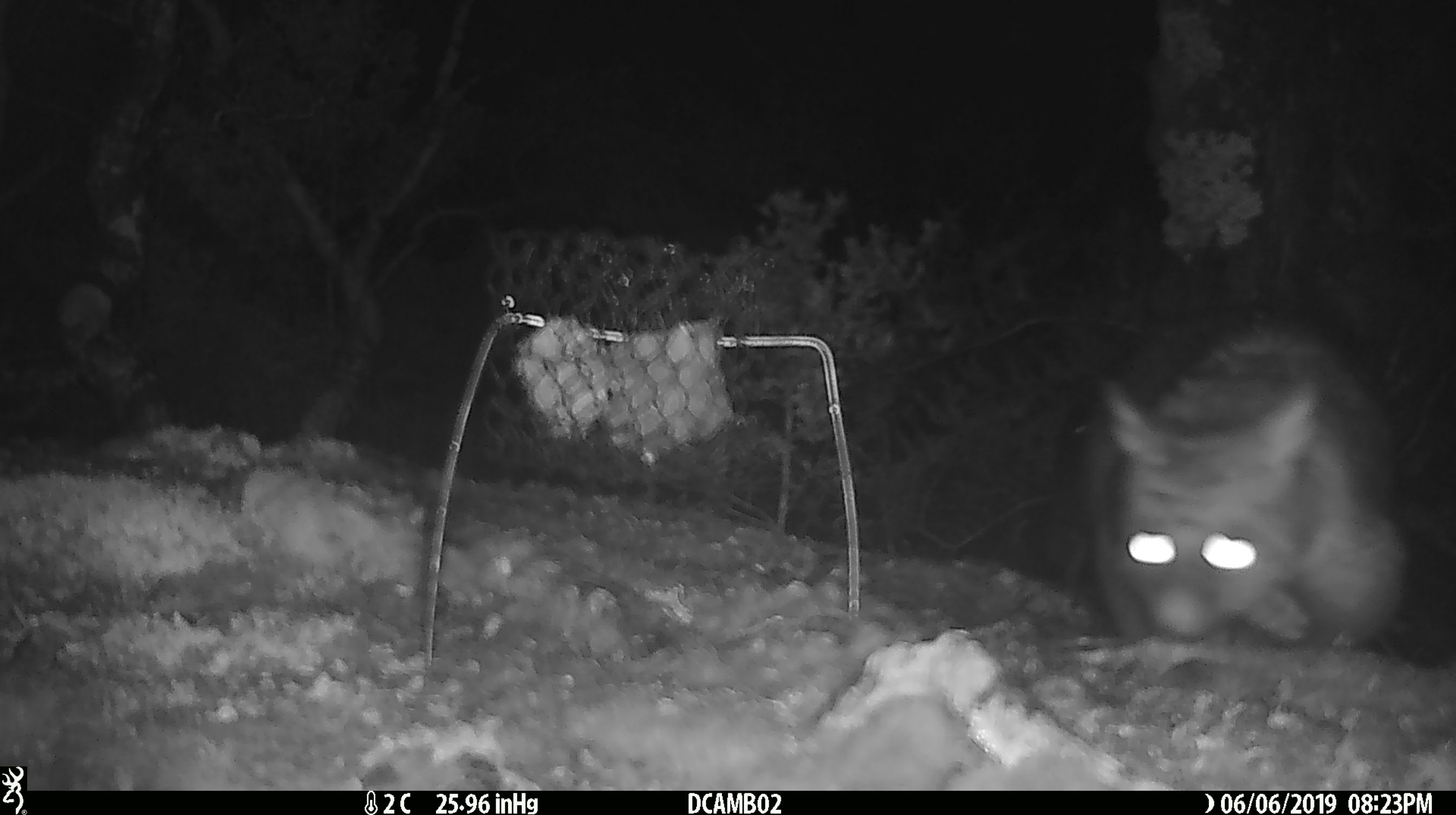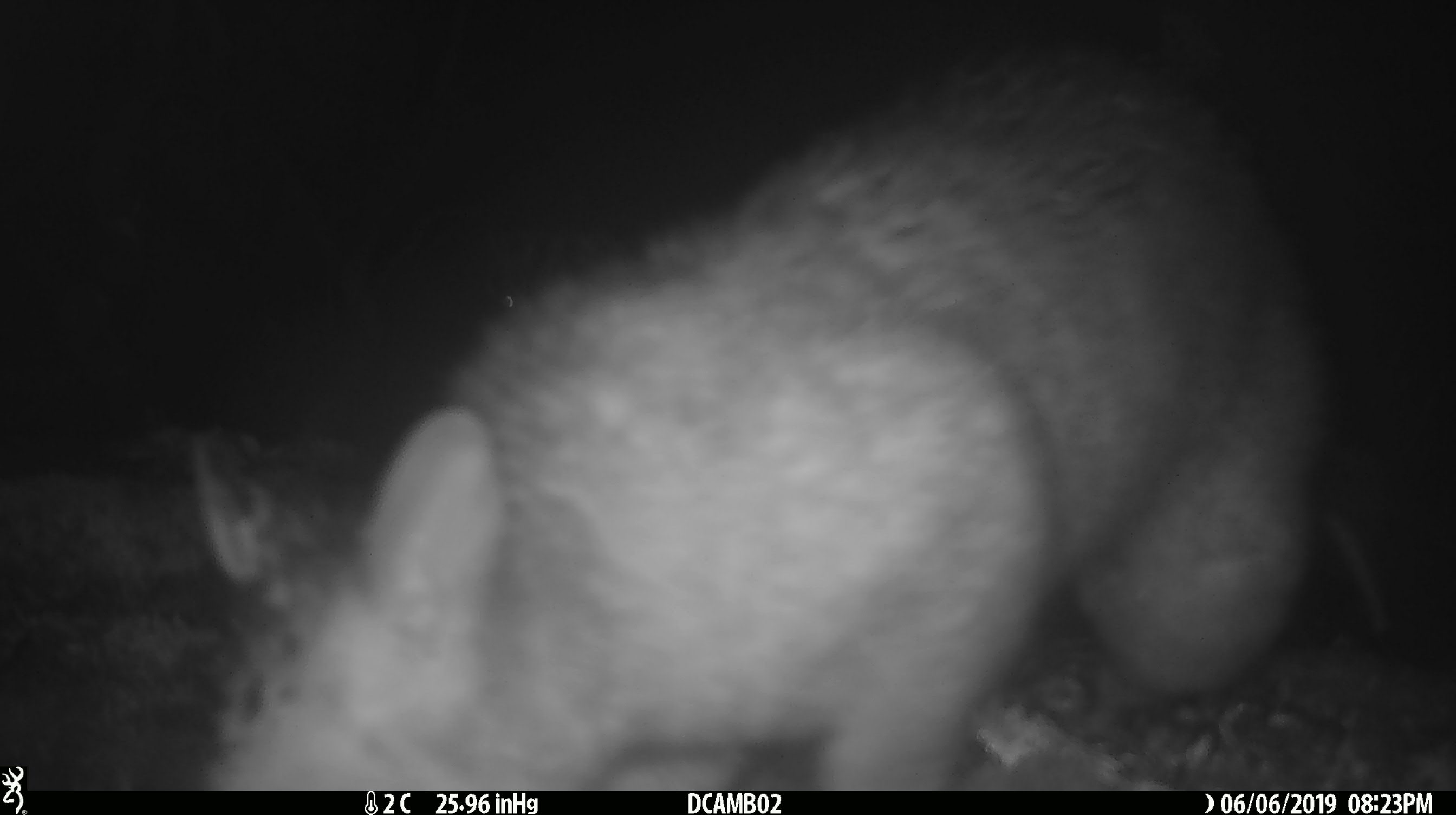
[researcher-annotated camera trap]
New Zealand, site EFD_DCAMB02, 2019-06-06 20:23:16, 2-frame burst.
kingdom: Animalia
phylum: Chordata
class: Mammalia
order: Diprotodontia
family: Phalangeridae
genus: Trichosurus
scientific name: Trichosurus vulpecula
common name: common brushtail possum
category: possum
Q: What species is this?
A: Possum (common brushtail possum) (Trichosurus vulpecula).